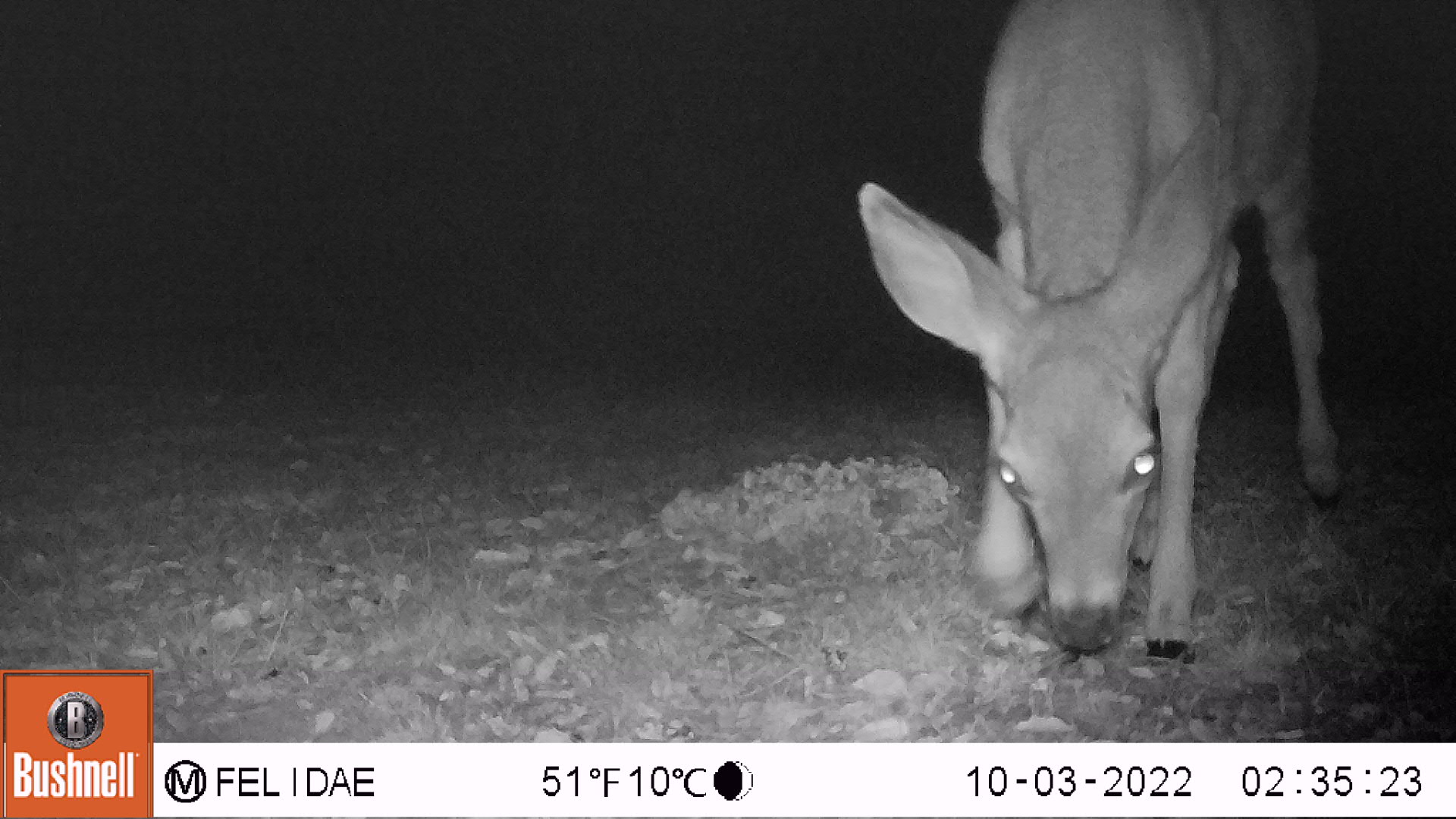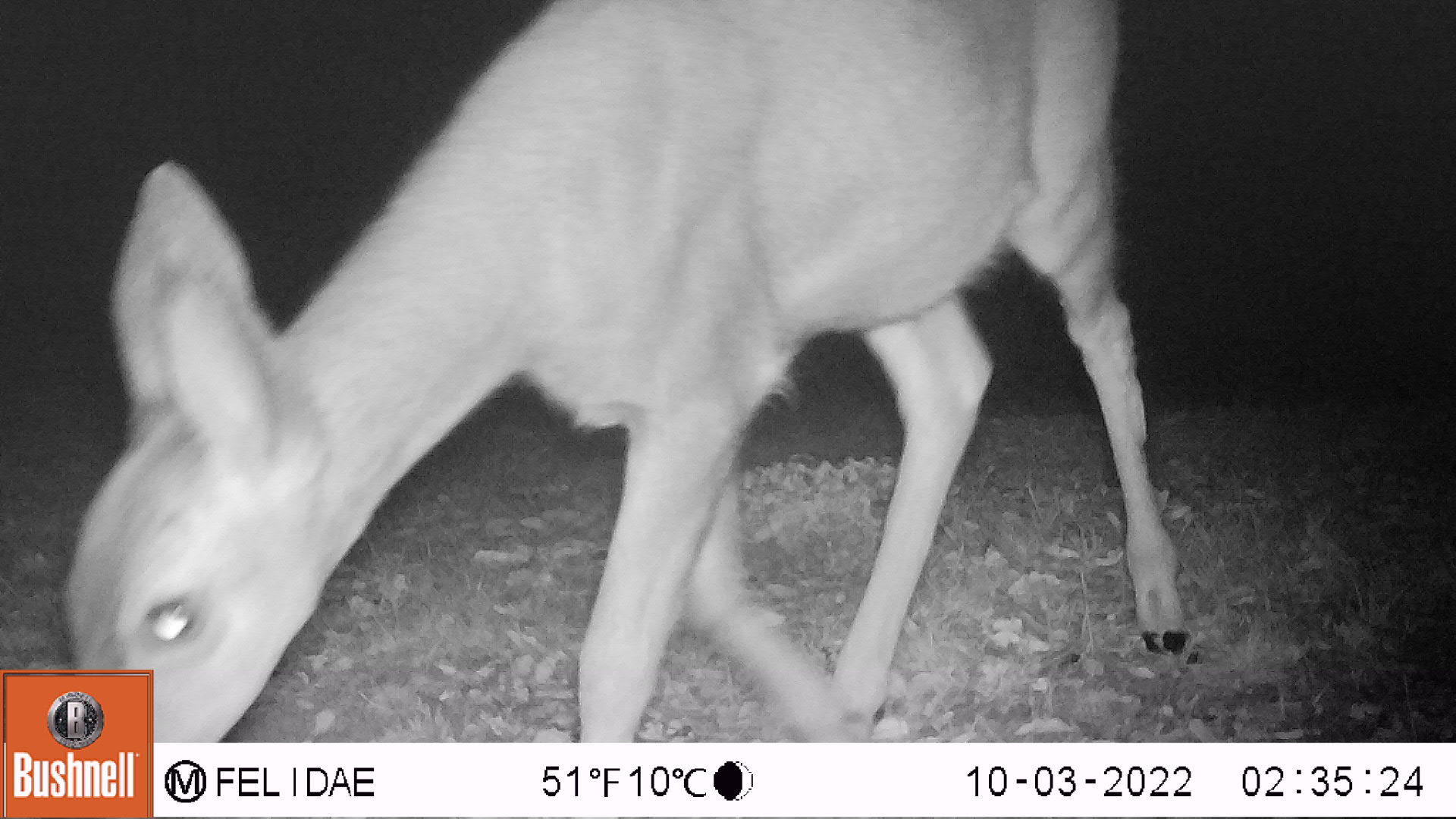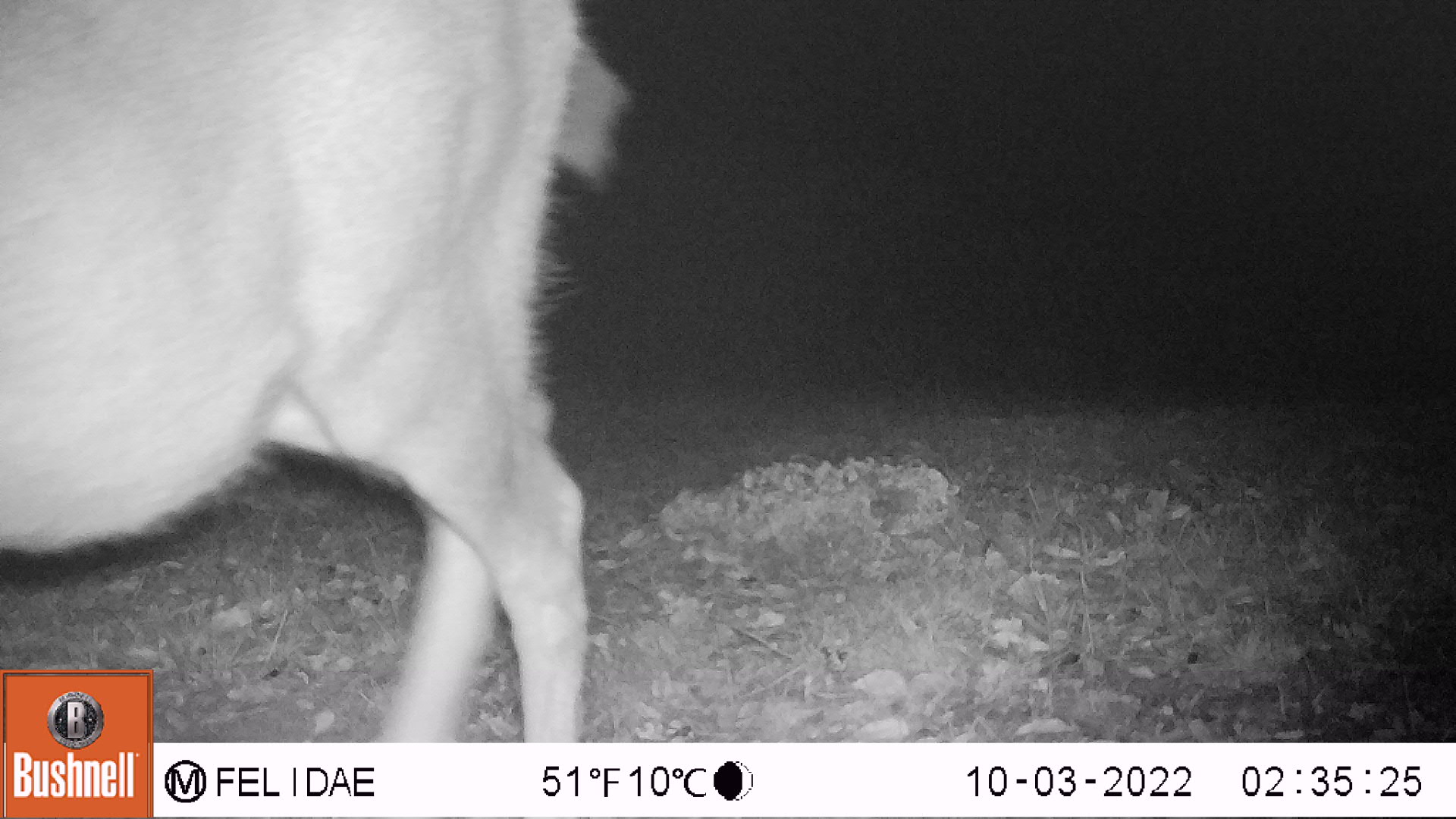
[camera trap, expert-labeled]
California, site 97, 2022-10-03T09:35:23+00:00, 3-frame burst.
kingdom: Animalia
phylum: Chordata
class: Mammalia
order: Artiodactyla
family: Cervidae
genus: Odocoileus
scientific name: Odocoileus hemionus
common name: mule deer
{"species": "mule deer (Odocoileus hemionus)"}